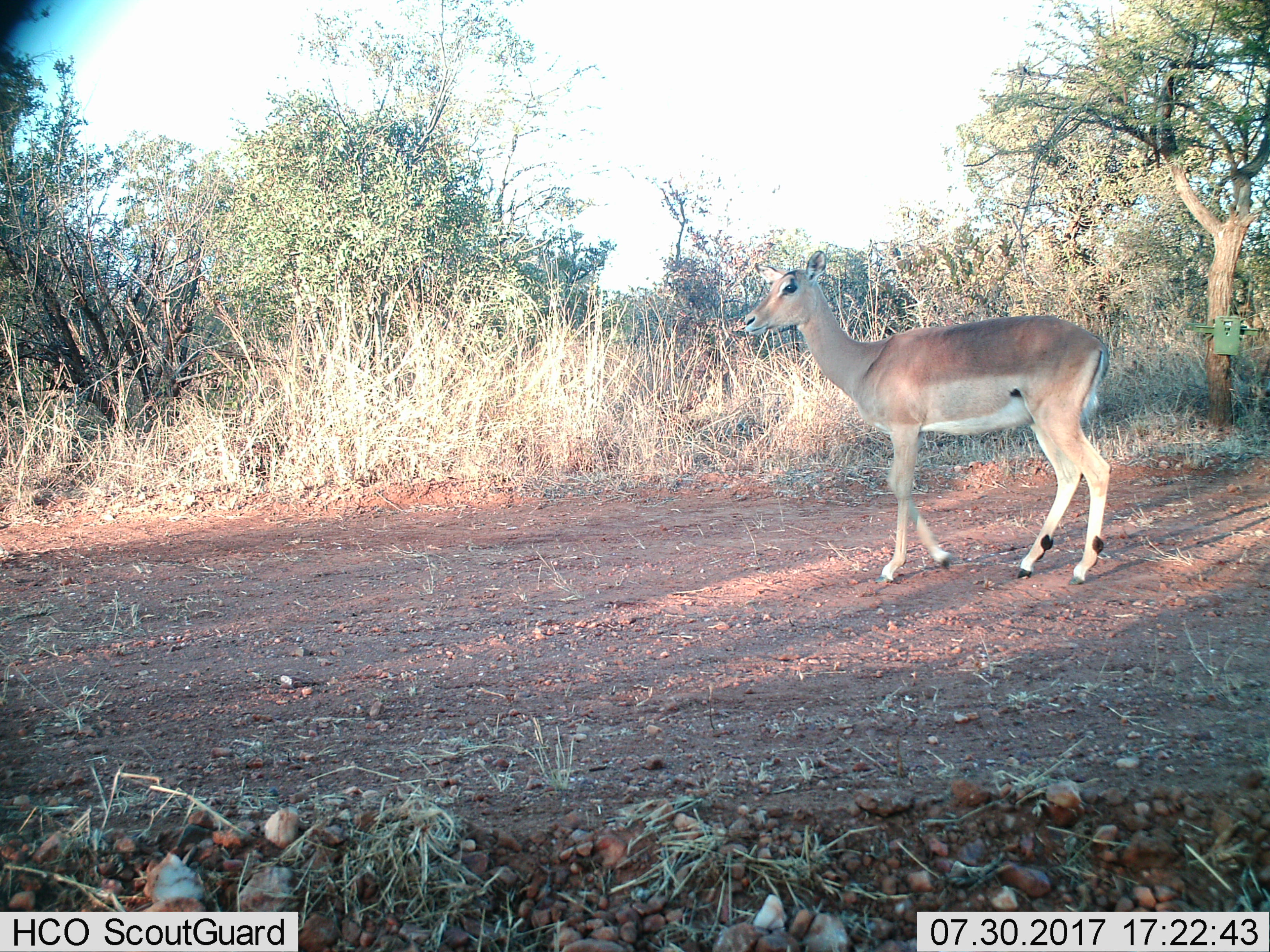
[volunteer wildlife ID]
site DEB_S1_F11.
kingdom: Animalia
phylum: Chordata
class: Mammalia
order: Artiodactyla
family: Bovidae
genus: Aepyceros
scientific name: Aepyceros melampus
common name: impala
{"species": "impala (Aepyceros melampus)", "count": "1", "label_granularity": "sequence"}